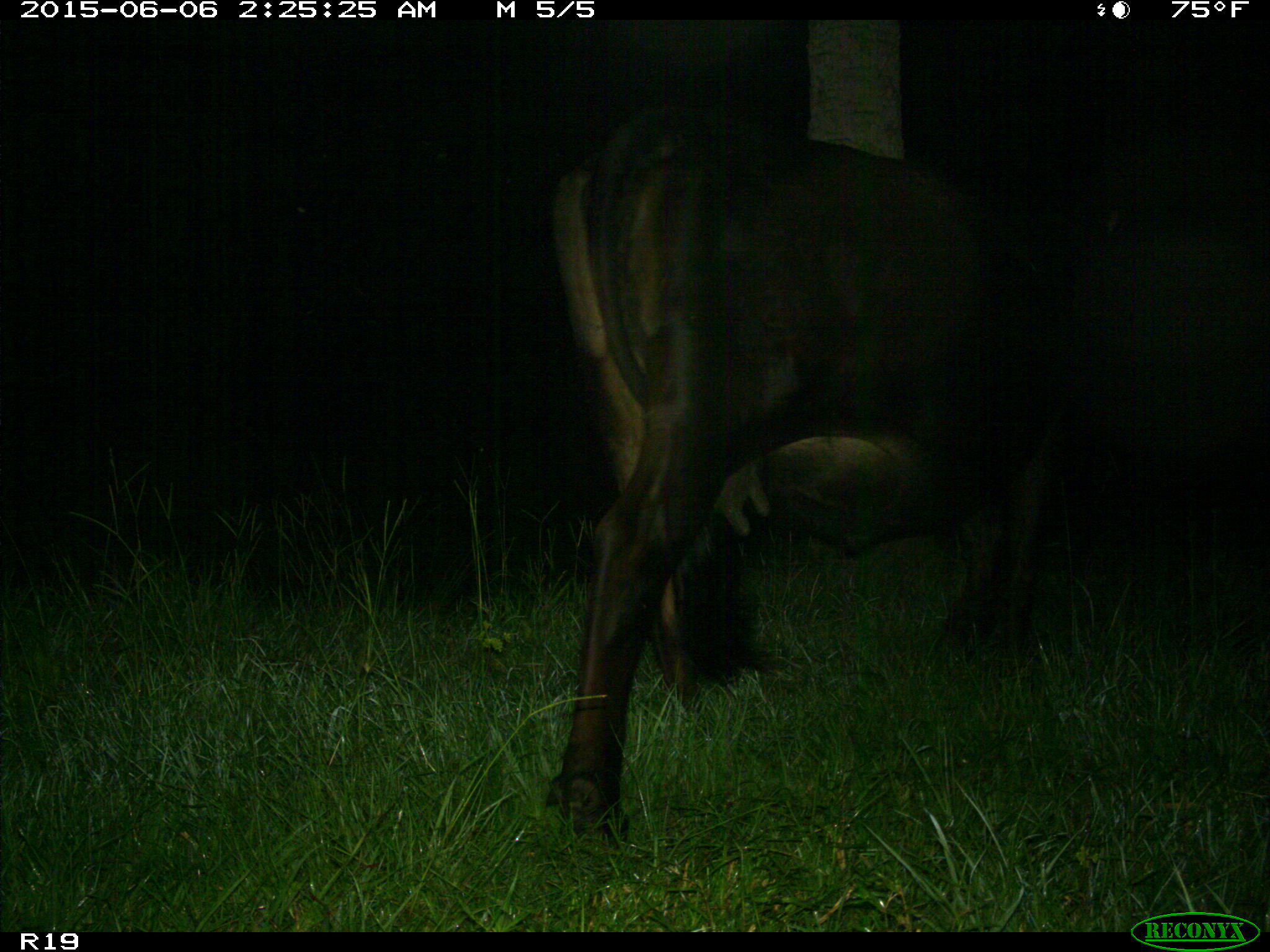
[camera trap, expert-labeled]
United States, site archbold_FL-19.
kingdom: Animalia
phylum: Chordata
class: Mammalia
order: Artiodactyla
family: Bovidae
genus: Bos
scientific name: Bos taurus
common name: domestic cow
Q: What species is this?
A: Bos taurus (domestic cow).